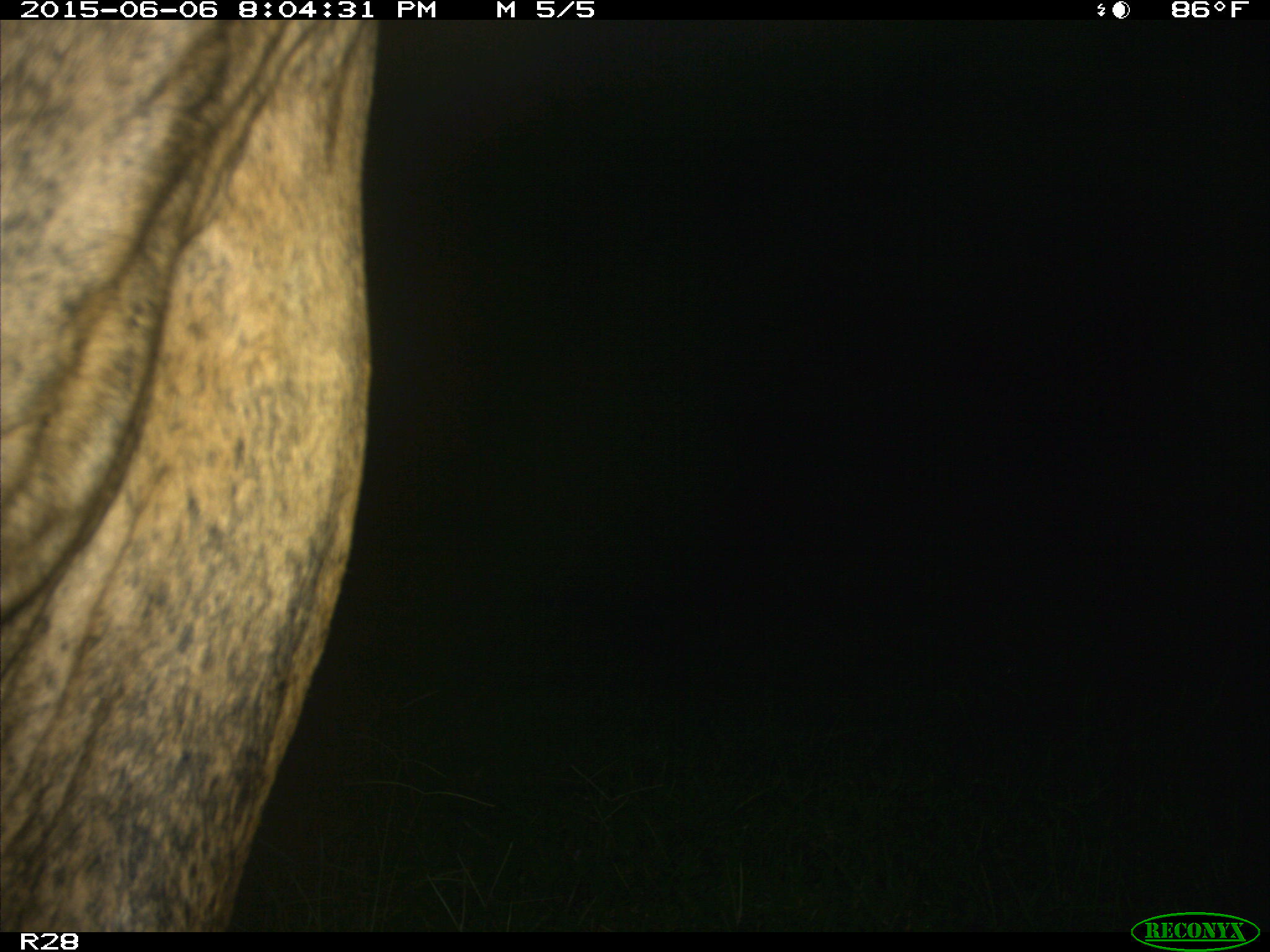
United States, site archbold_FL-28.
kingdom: Animalia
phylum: Chordata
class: Mammalia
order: Artiodactyla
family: Bovidae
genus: Bos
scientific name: Bos taurus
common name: domestic cow